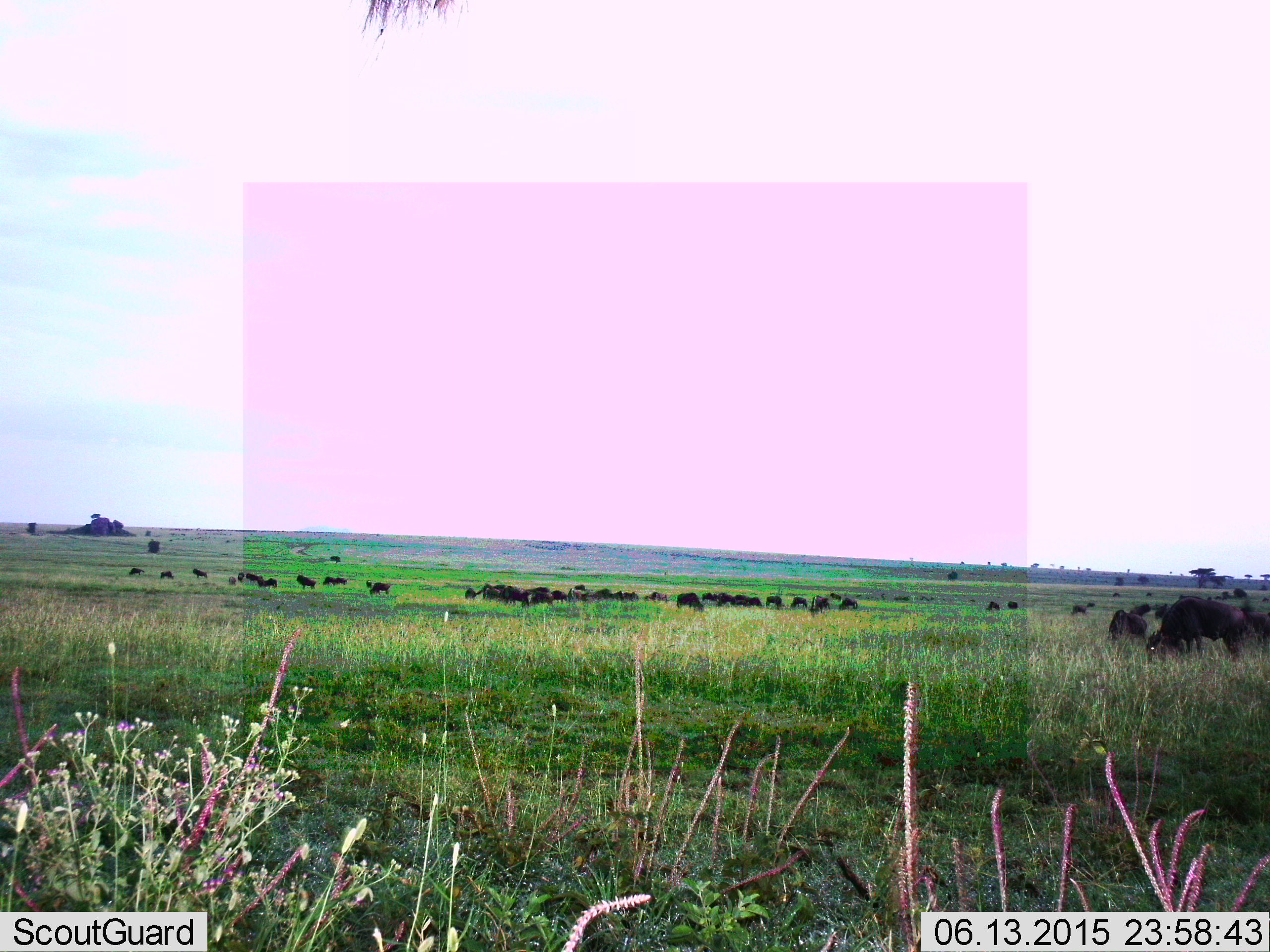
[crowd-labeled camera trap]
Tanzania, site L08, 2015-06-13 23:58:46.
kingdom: Animalia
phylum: Chordata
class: Mammalia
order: Artiodactyla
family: Bovidae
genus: Connochaetes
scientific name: Connochaetes taurinus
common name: blue wildebeest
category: wildebeest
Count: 11-50.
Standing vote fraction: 50%.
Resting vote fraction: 0%.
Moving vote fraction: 20%.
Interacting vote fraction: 0%.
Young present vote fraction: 0%.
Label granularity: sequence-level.